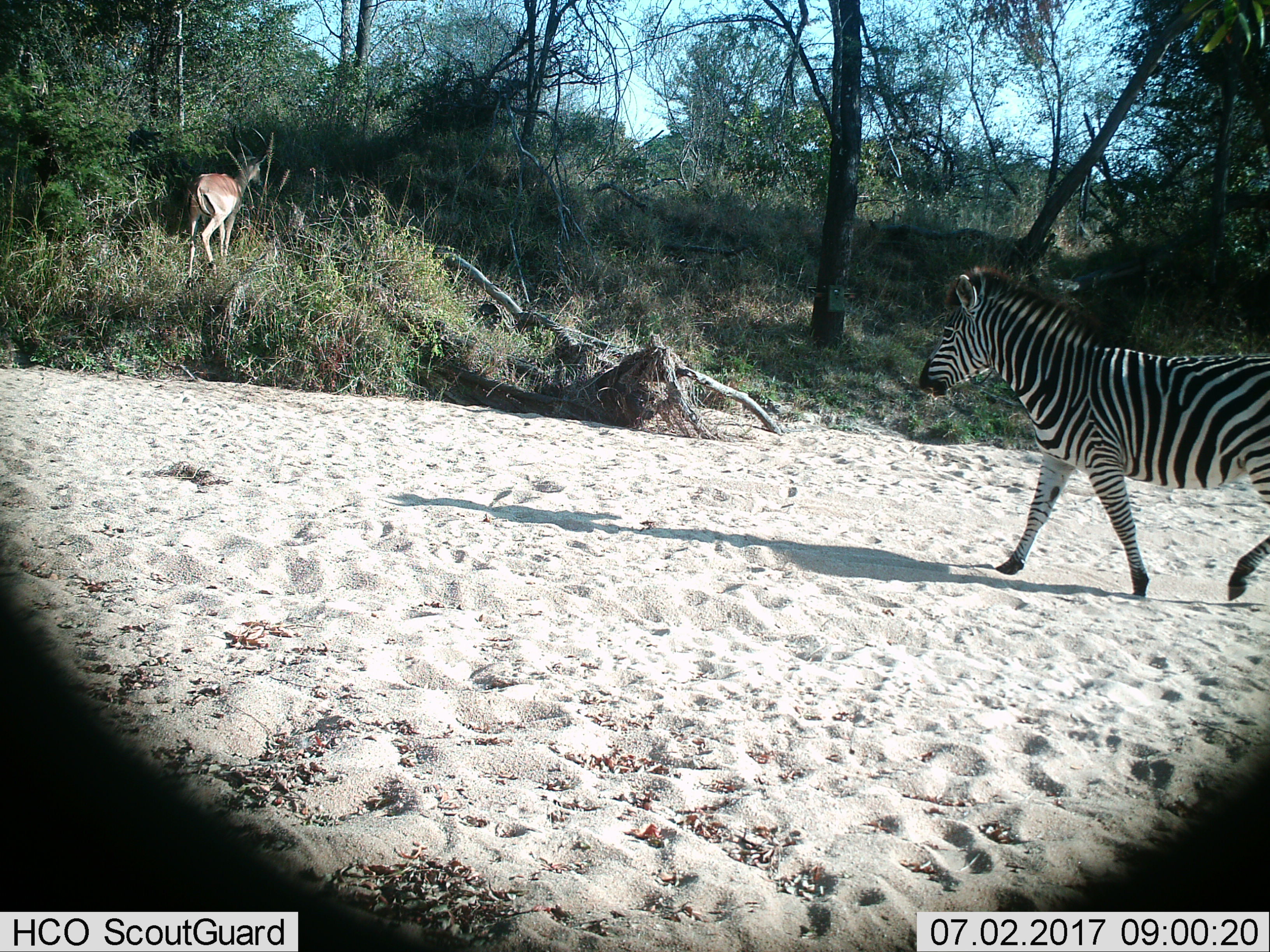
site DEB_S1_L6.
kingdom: Animalia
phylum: Chordata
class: Mammalia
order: Artiodactyla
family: Bovidae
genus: Aepyceros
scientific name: Aepyceros melampus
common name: impala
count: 1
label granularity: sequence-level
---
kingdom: Animalia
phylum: Chordata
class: Mammalia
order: Perissodactyla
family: Equidae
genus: Equus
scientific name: Equus quagga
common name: plains zebra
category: zebraplains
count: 1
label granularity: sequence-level